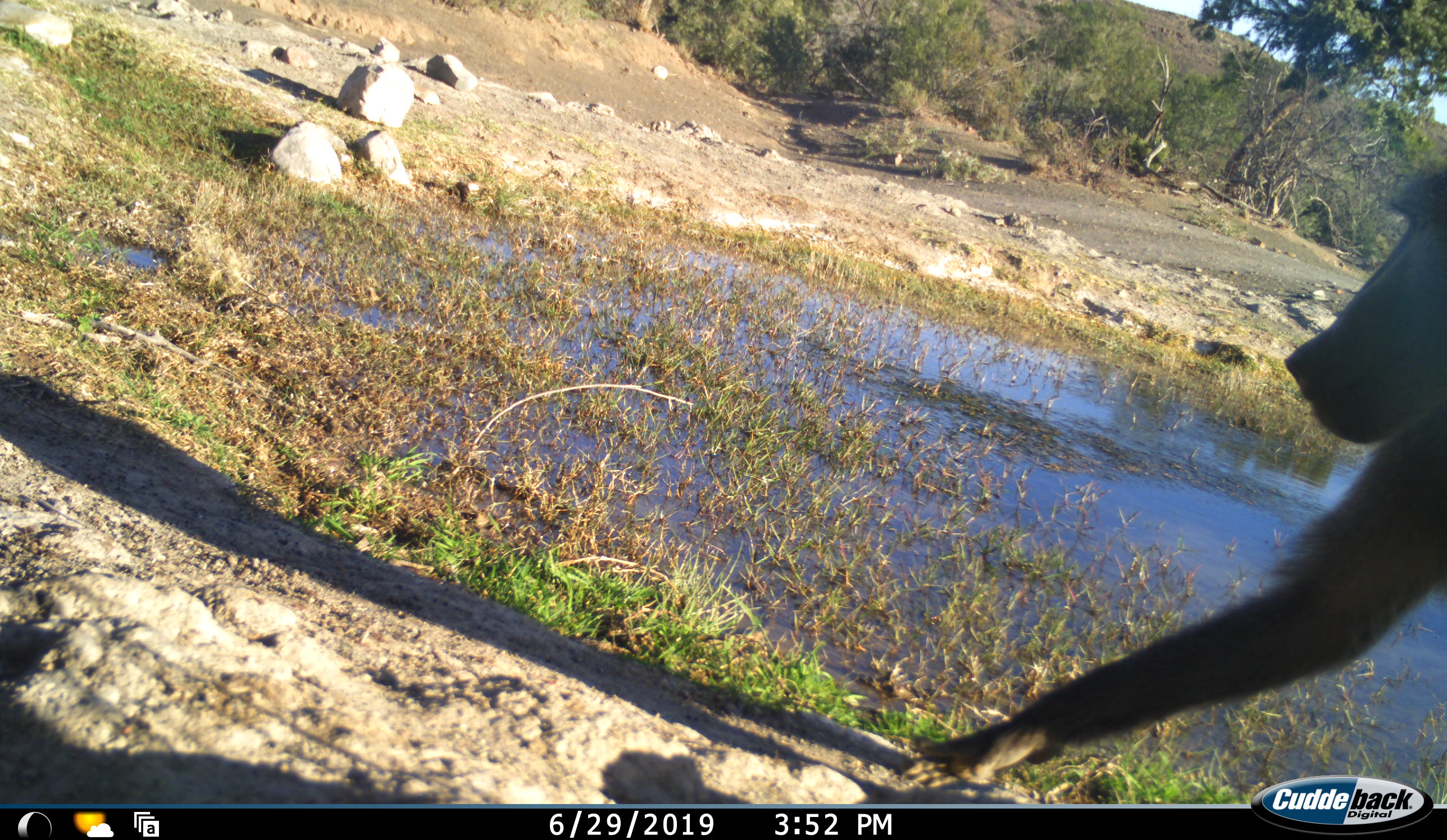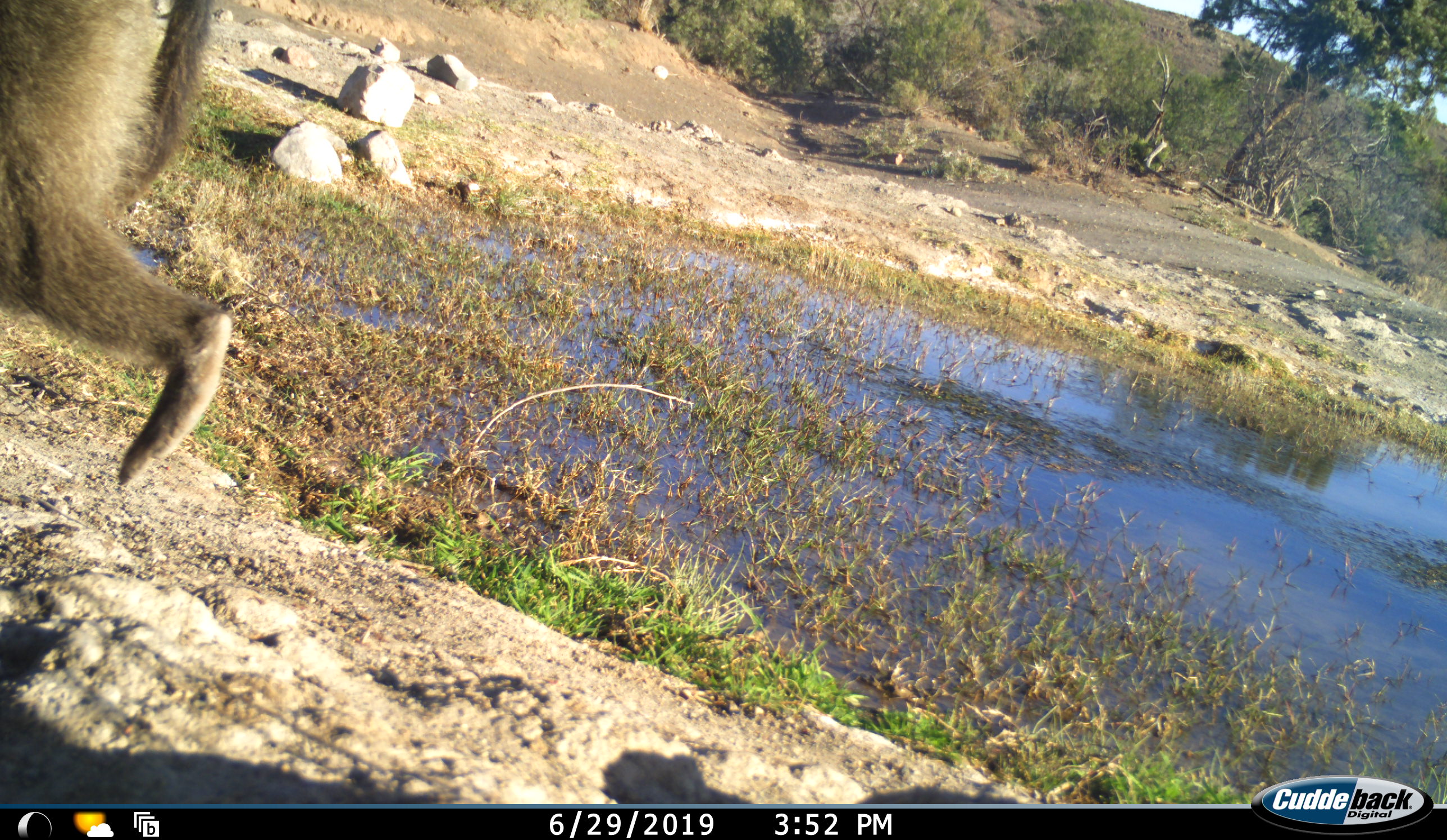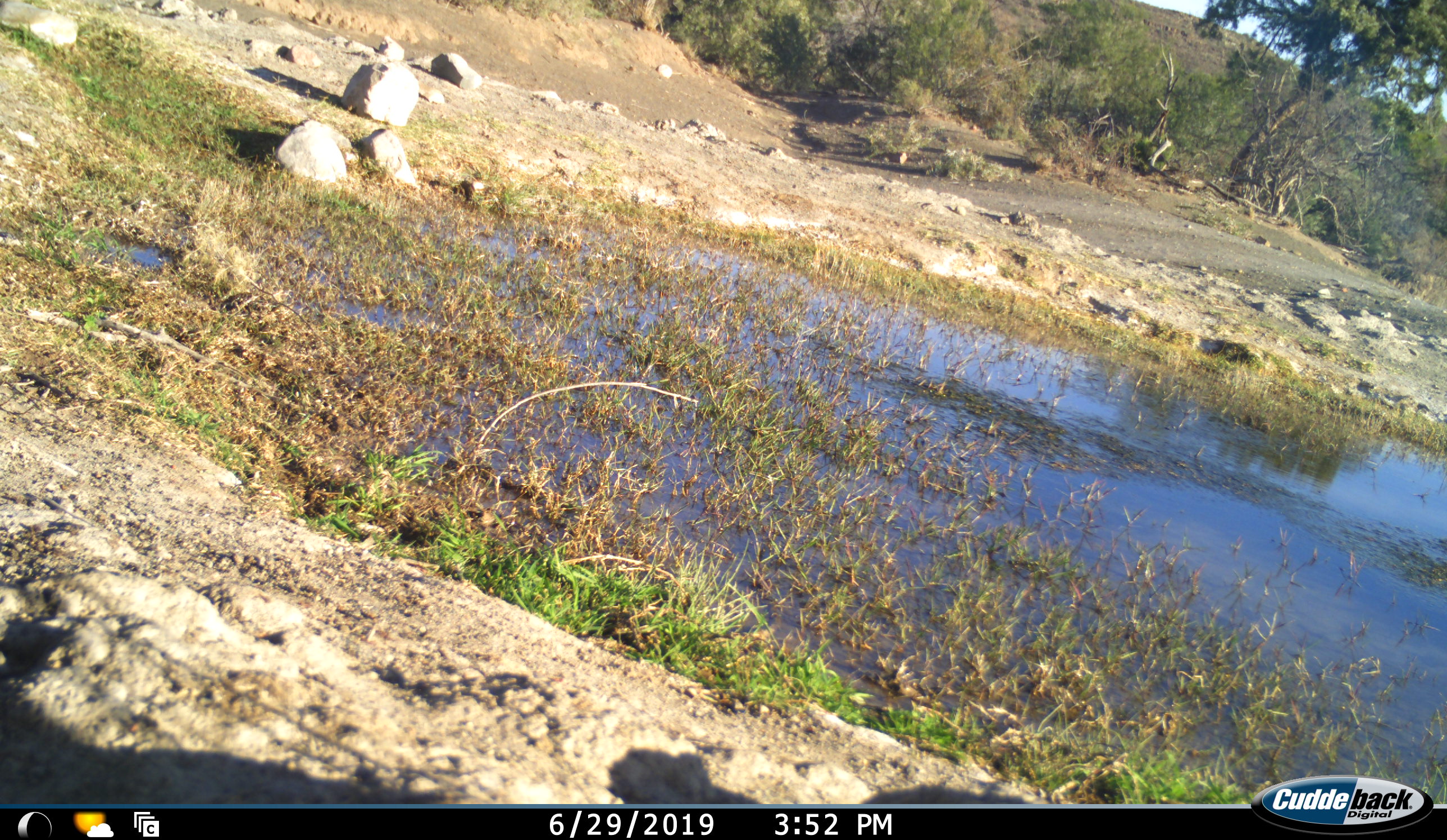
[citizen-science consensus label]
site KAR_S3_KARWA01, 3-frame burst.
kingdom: Animalia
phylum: Chordata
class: Mammalia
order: Primates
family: Cercopithecidae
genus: Papio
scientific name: Papio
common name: baboon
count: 1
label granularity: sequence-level